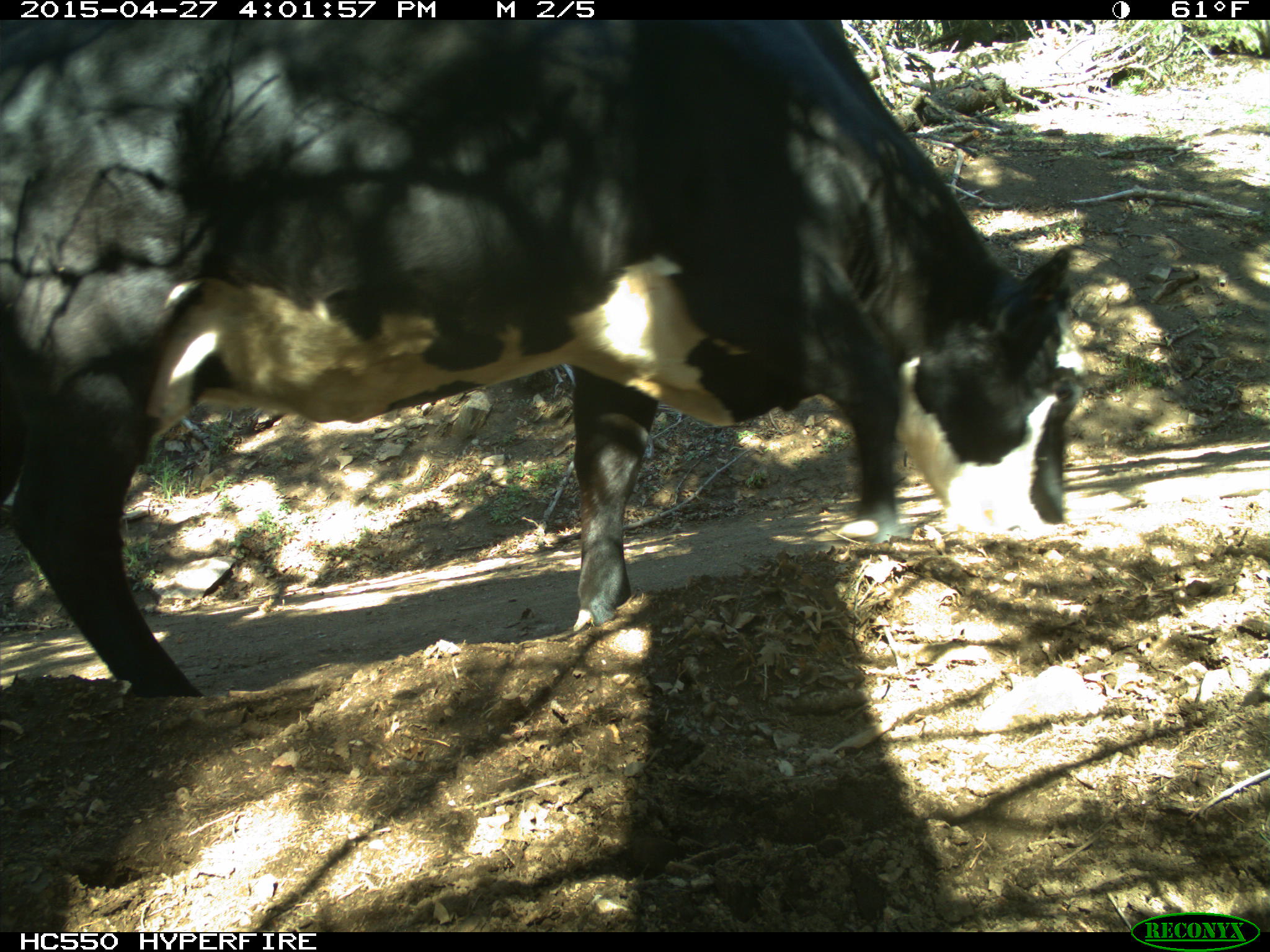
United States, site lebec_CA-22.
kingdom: Animalia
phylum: Chordata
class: Mammalia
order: Artiodactyla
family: Bovidae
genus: Bos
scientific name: Bos taurus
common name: domestic cow